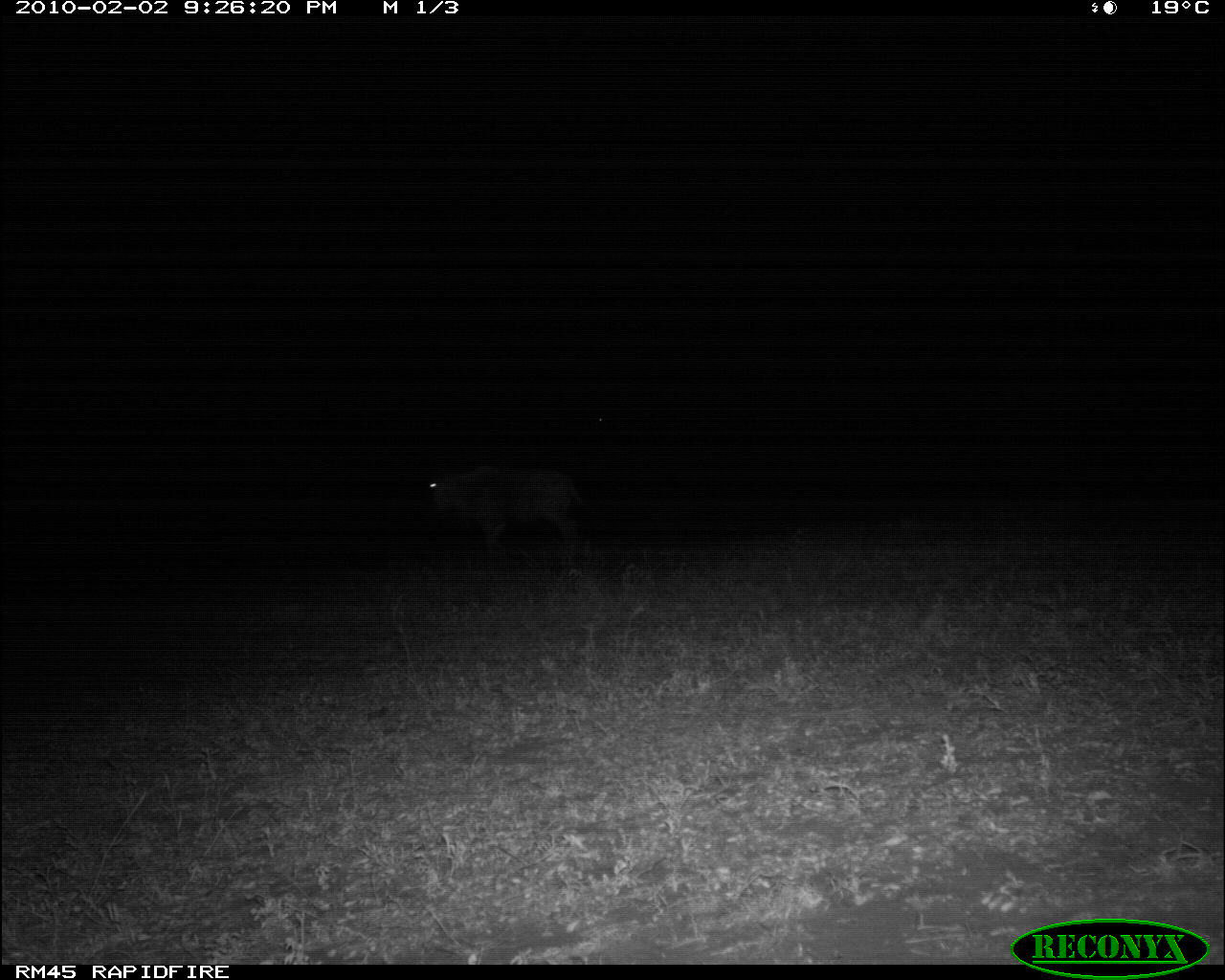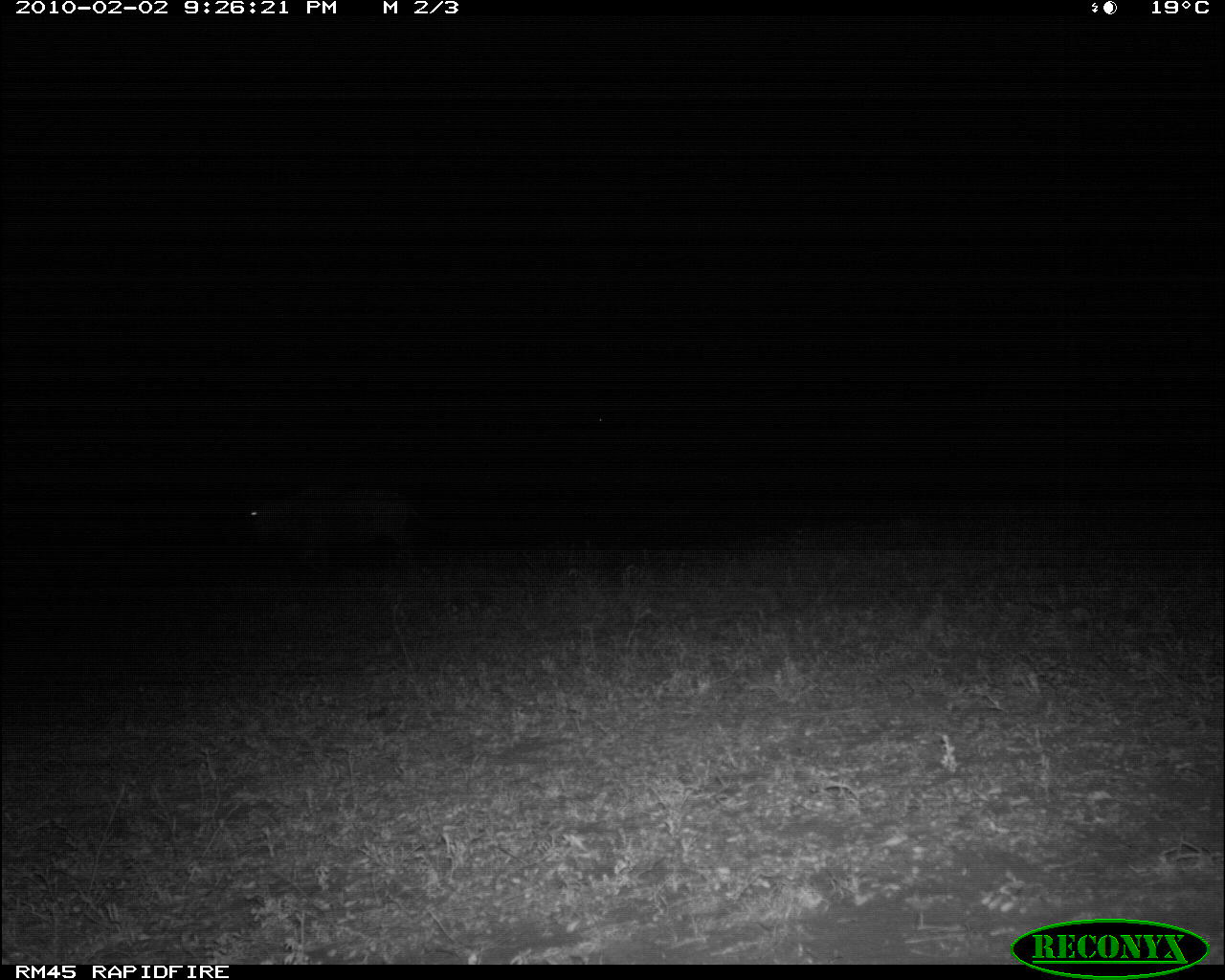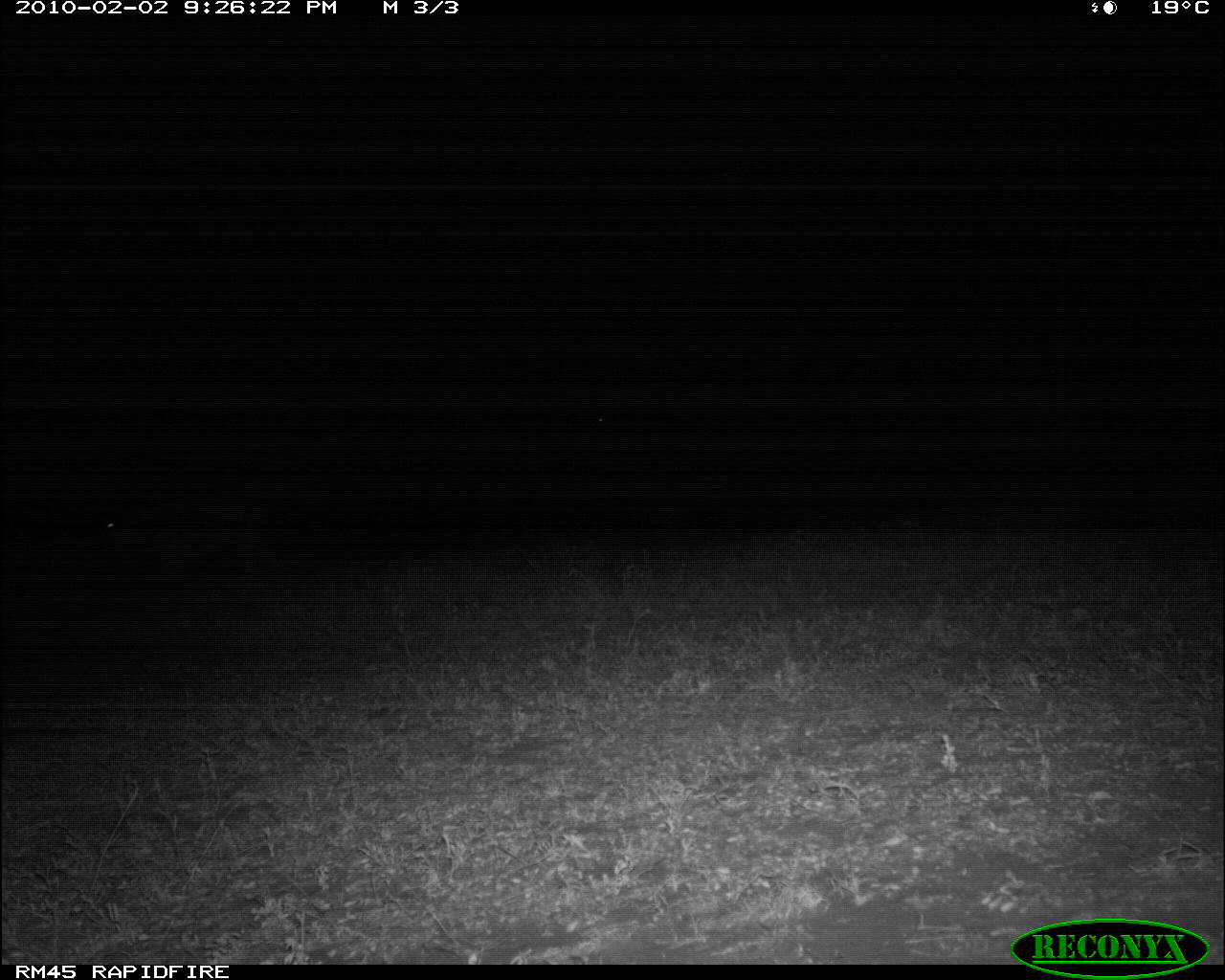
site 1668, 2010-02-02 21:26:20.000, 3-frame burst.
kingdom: Animalia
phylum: Chordata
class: Mammalia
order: Artiodactyla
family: Bovidae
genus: Connochaetes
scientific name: Connochaetes taurinus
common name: common wildebeest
Connochaetes taurinus (common wildebeest), count 1.